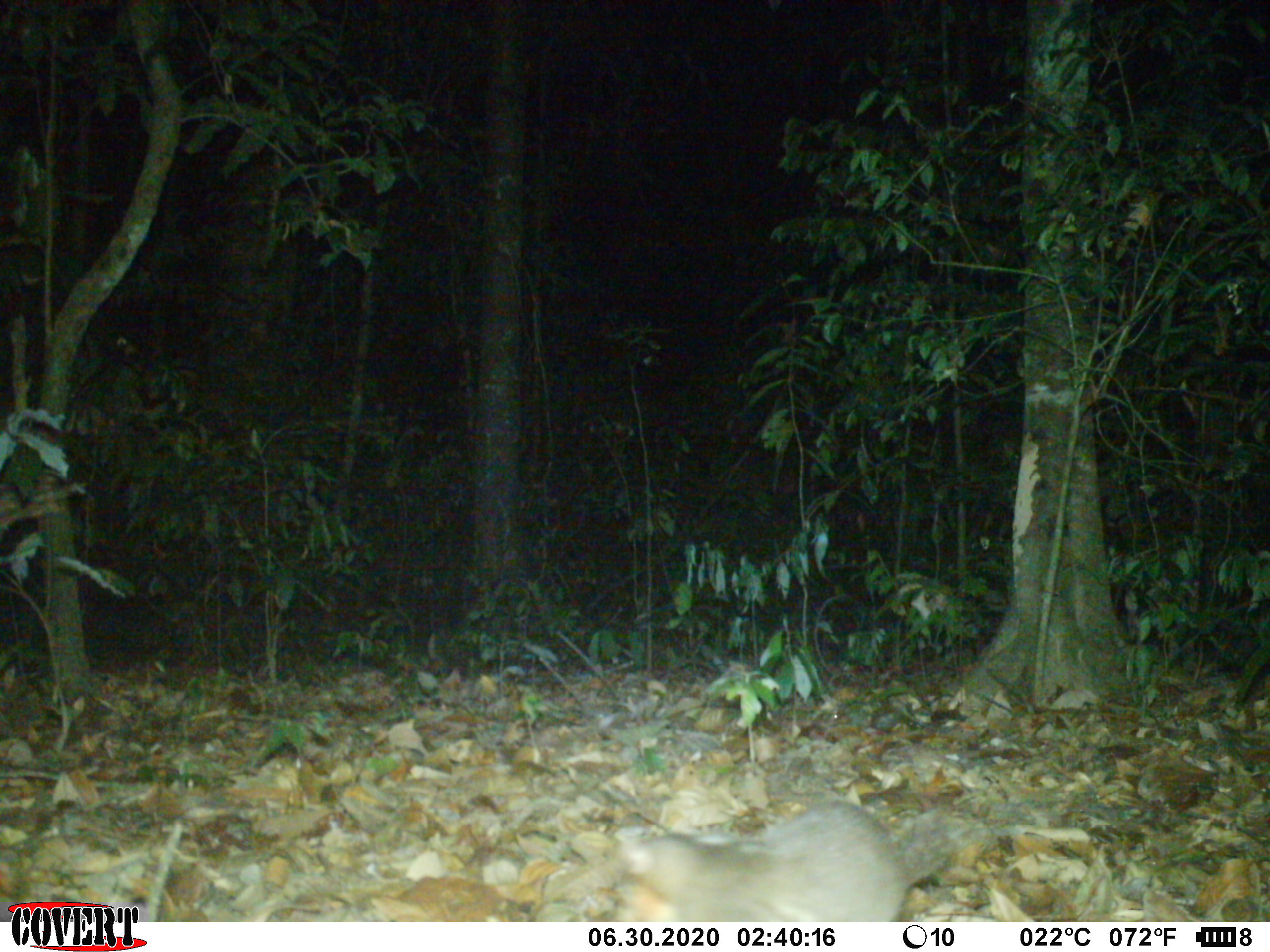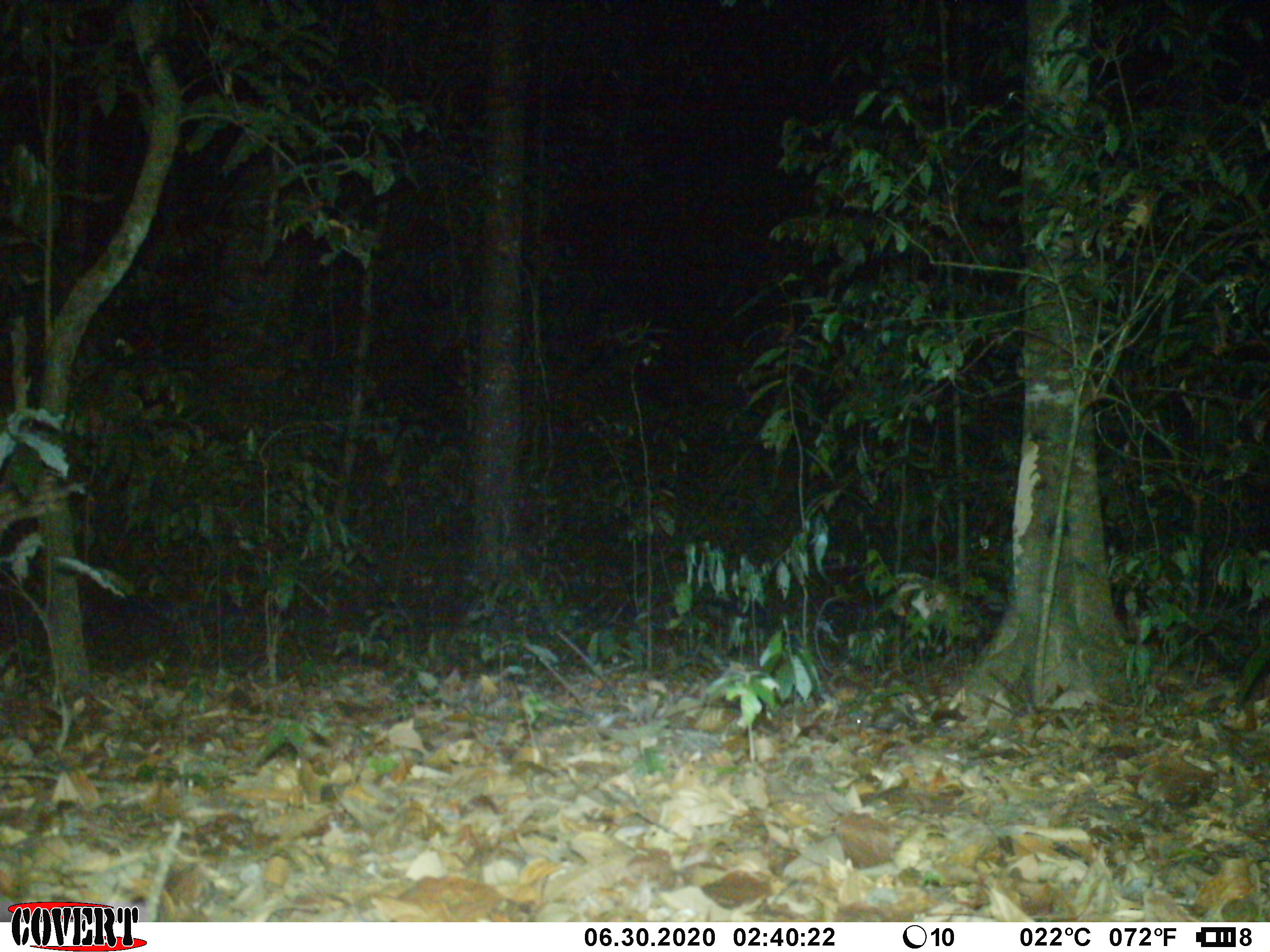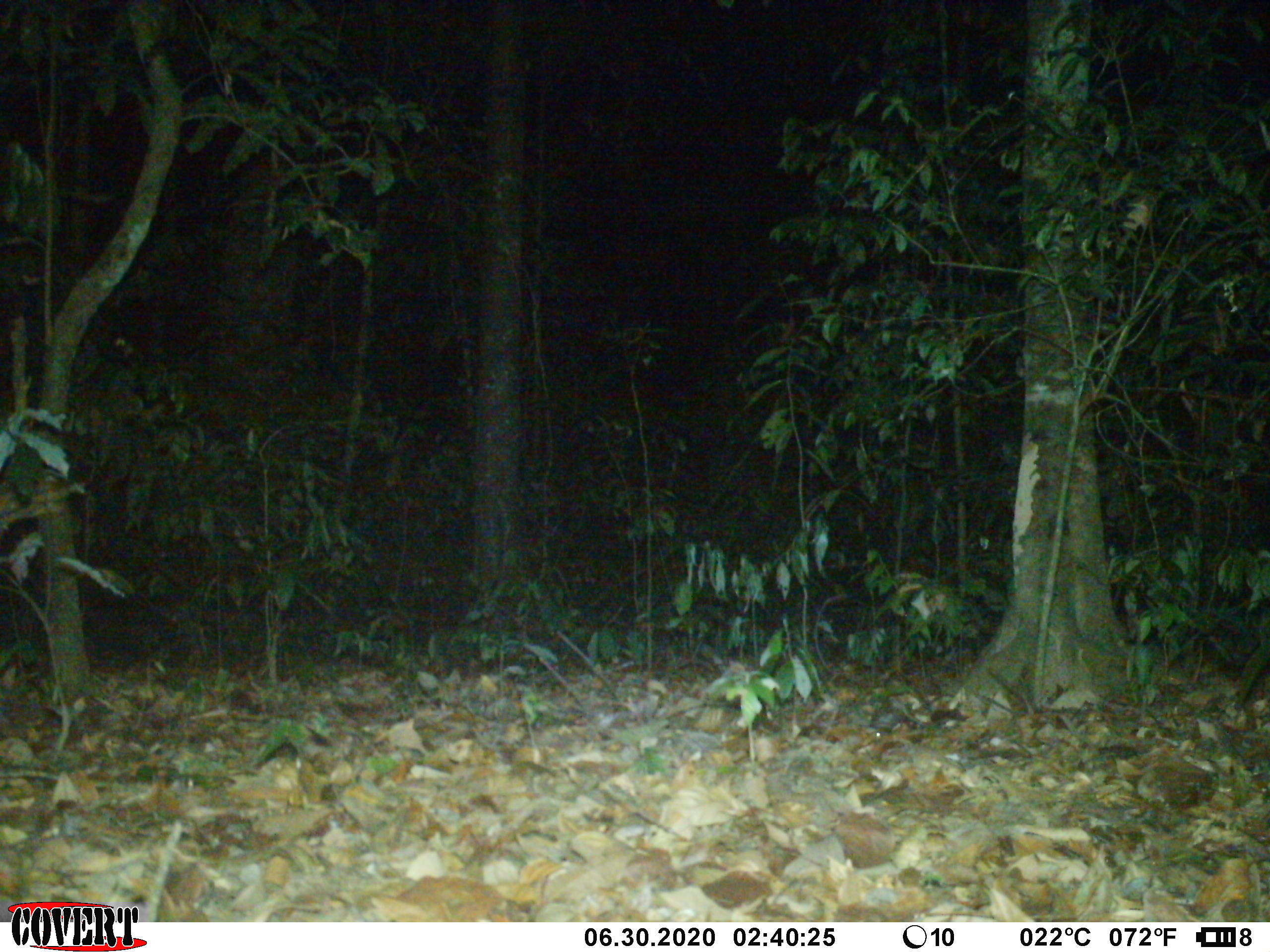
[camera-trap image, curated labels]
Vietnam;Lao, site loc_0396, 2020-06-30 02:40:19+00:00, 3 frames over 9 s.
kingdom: Animalia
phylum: Chordata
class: Mammalia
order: Carnivora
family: Mustelidae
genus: Melogale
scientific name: Melogale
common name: ferret badger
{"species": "ferret badger (Melogale)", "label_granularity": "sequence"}